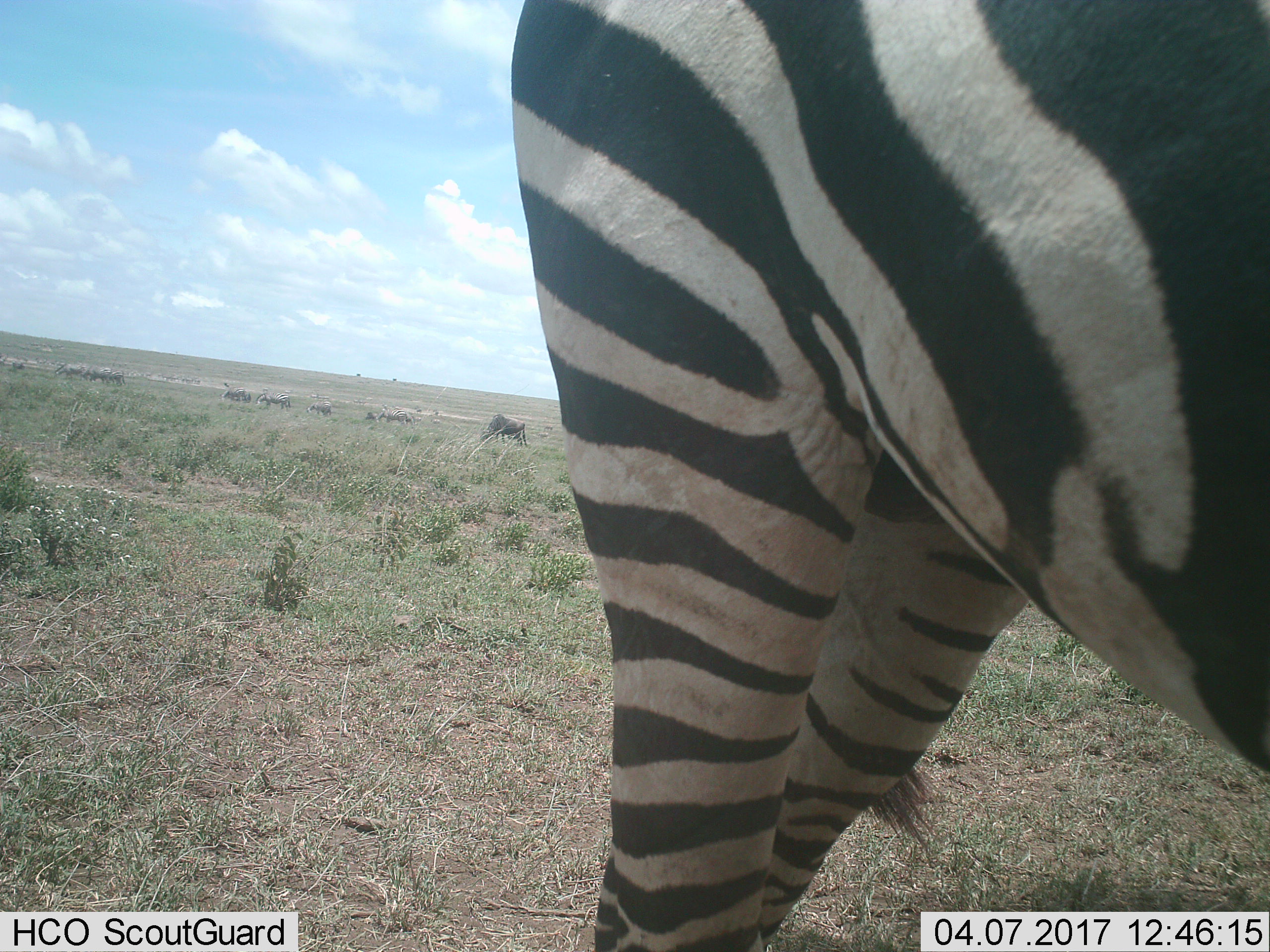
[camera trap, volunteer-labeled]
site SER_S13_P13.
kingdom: Animalia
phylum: Chordata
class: Mammalia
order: Perissodactyla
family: Equidae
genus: Equus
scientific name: Equus quagga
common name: plains zebra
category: zebraplains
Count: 1.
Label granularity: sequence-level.